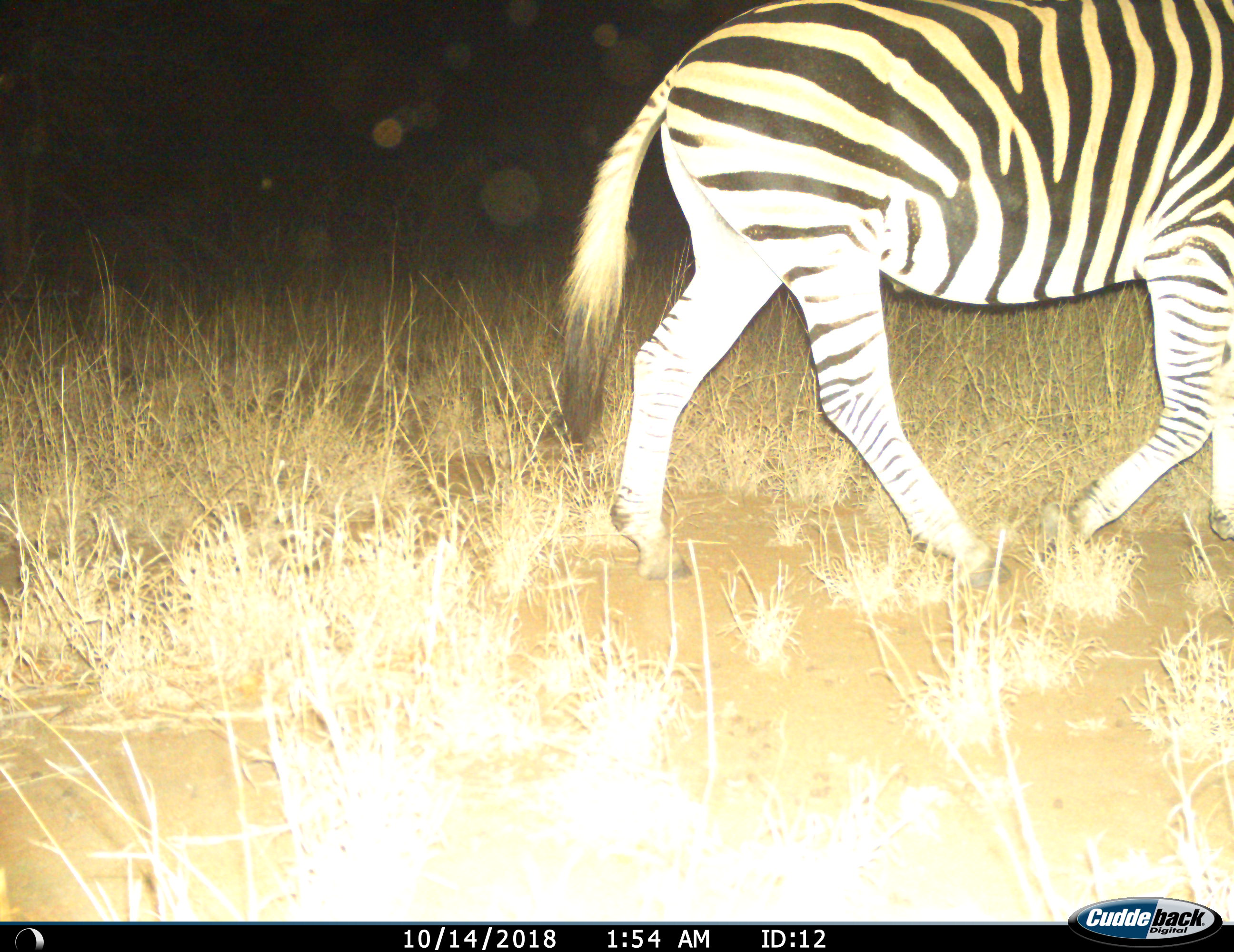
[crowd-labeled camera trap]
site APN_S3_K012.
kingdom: Animalia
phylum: Chordata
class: Mammalia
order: Perissodactyla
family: Equidae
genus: Equus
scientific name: Equus quagga burchellii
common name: burchell's zebra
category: zebraburchells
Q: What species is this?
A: Zebraburchells (burchell's zebra) (Equus quagga burchellii).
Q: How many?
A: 1.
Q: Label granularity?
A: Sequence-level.